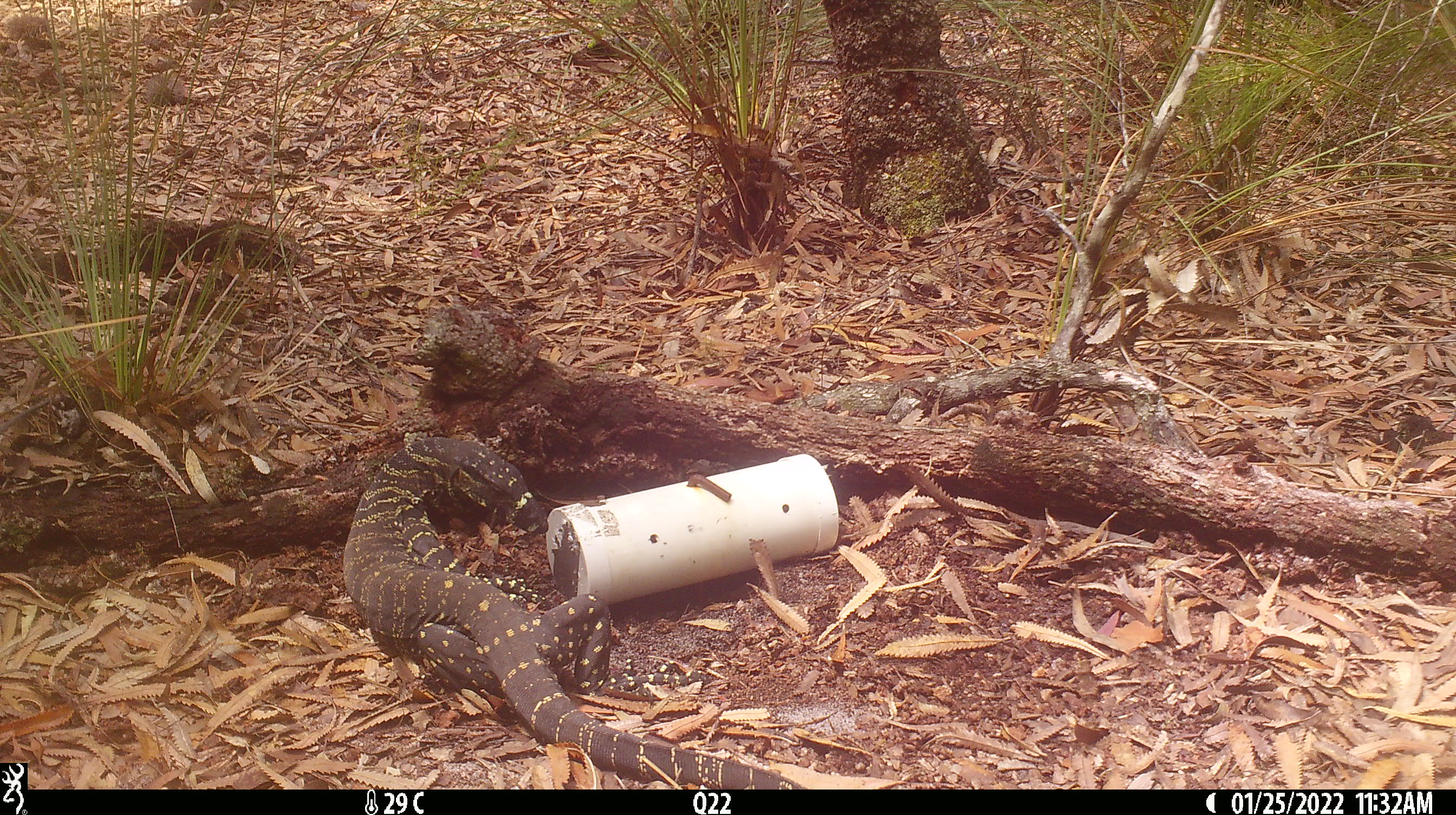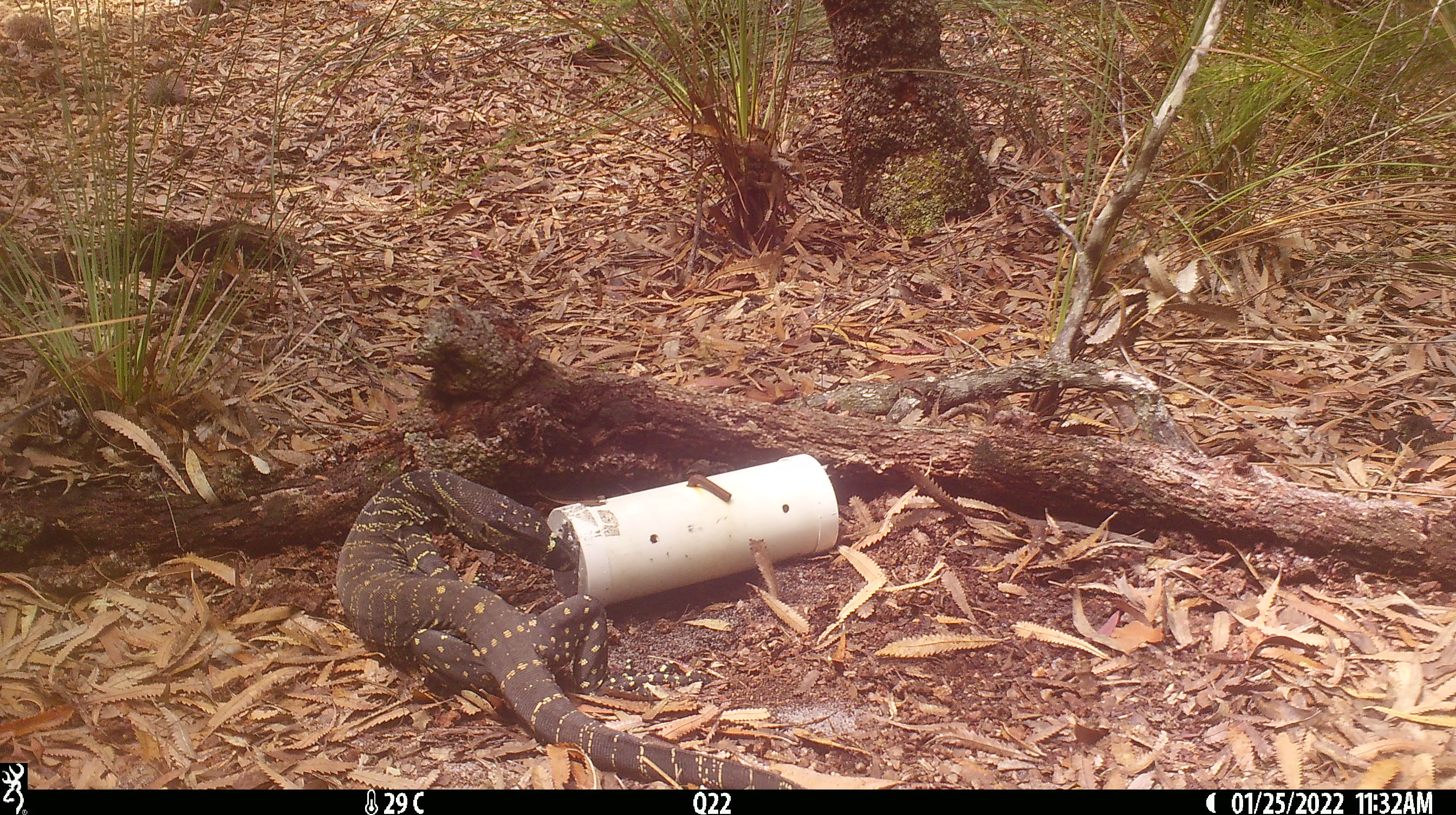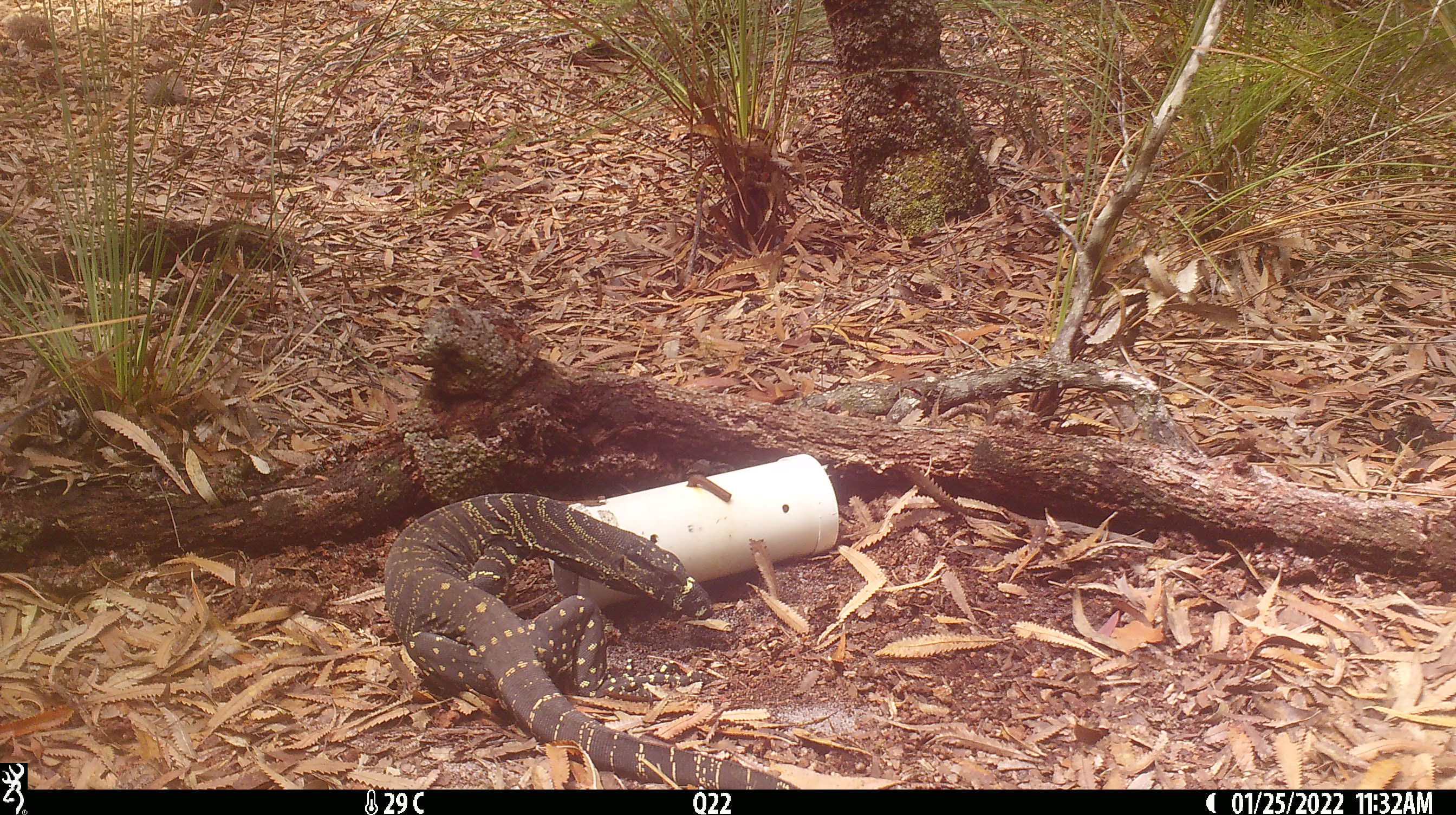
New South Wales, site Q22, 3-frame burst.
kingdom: Animalia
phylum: Chordata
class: Reptilia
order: Squamata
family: Varanidae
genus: Varanus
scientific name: Varanus varius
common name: lace monitor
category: goanna